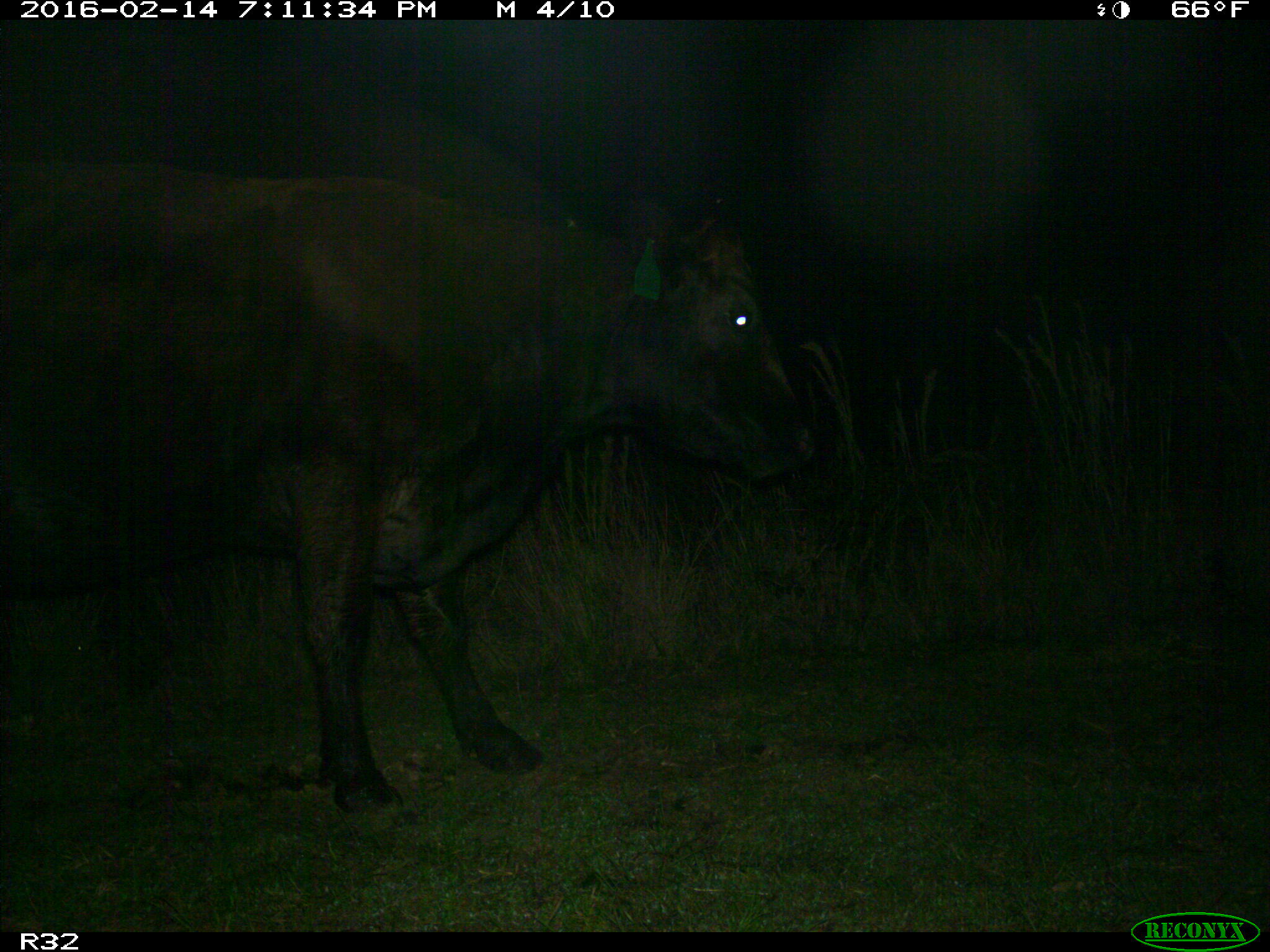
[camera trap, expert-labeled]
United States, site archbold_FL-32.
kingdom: Animalia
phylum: Chordata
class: Mammalia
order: Artiodactyla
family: Bovidae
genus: Bos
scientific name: Bos taurus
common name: domestic cow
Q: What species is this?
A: Bos taurus (domestic cow).